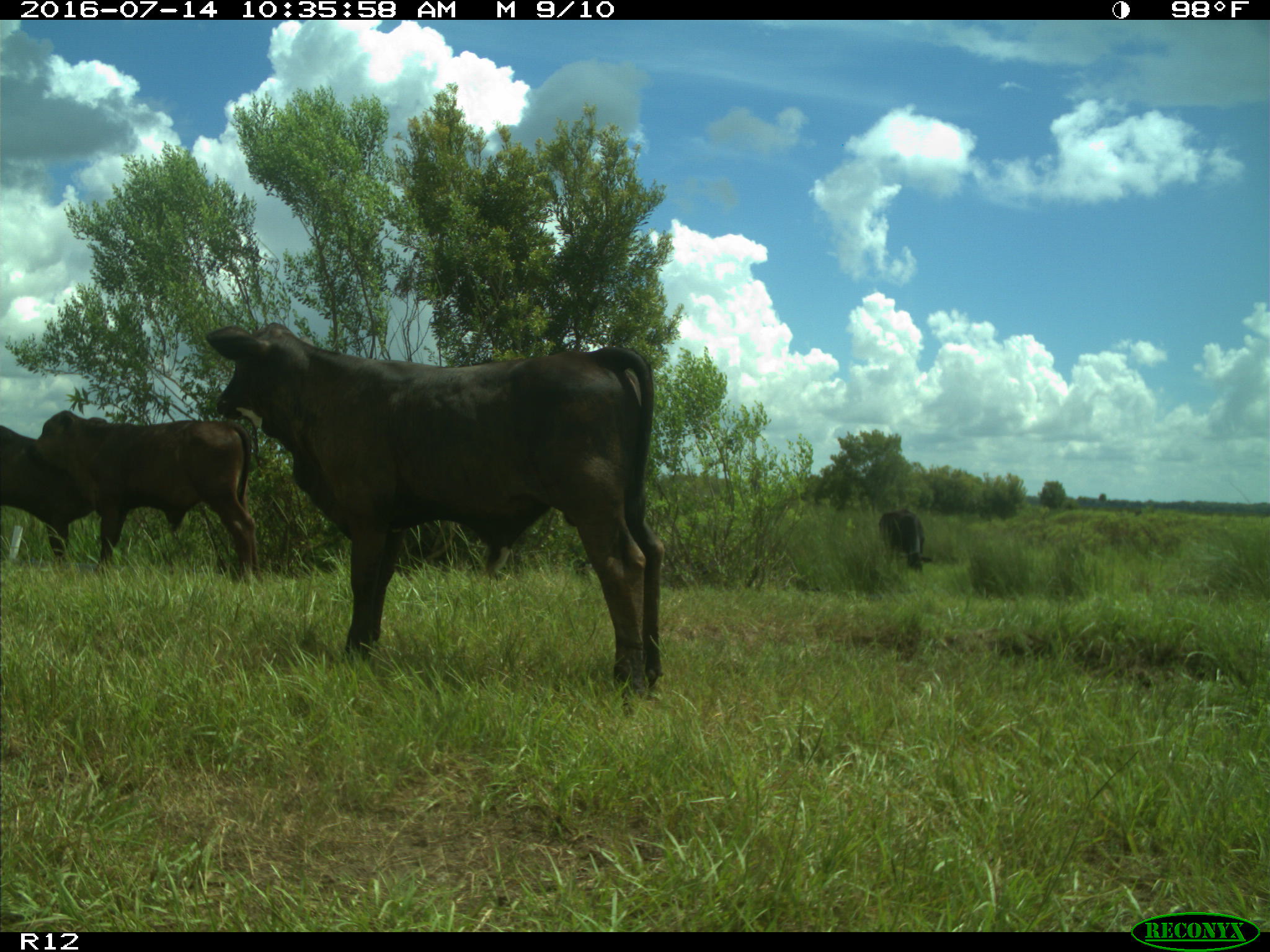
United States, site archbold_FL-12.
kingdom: Animalia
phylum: Chordata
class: Mammalia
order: Artiodactyla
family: Bovidae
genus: Bos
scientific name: Bos taurus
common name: domestic cow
Bos taurus (domestic cow).